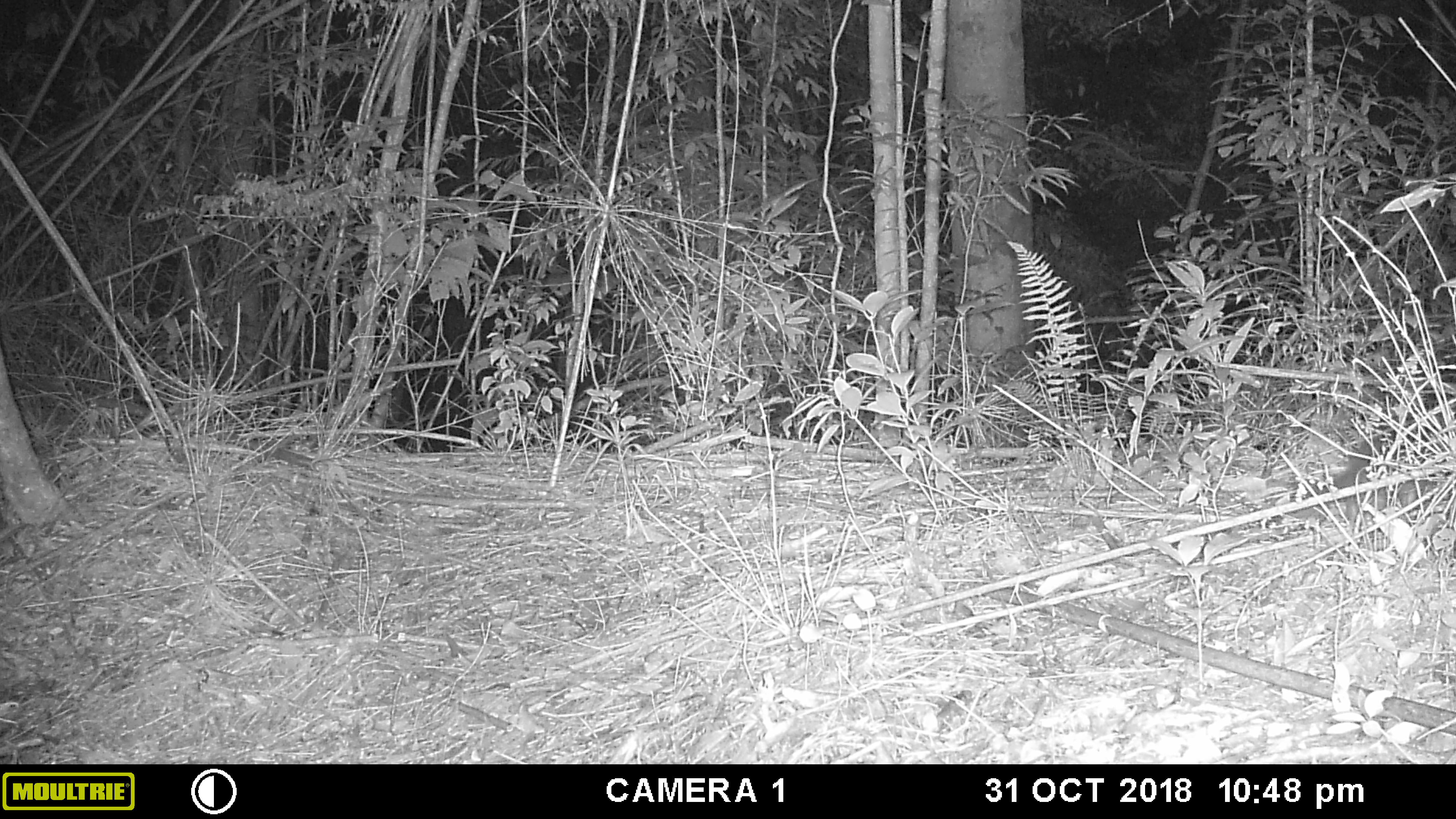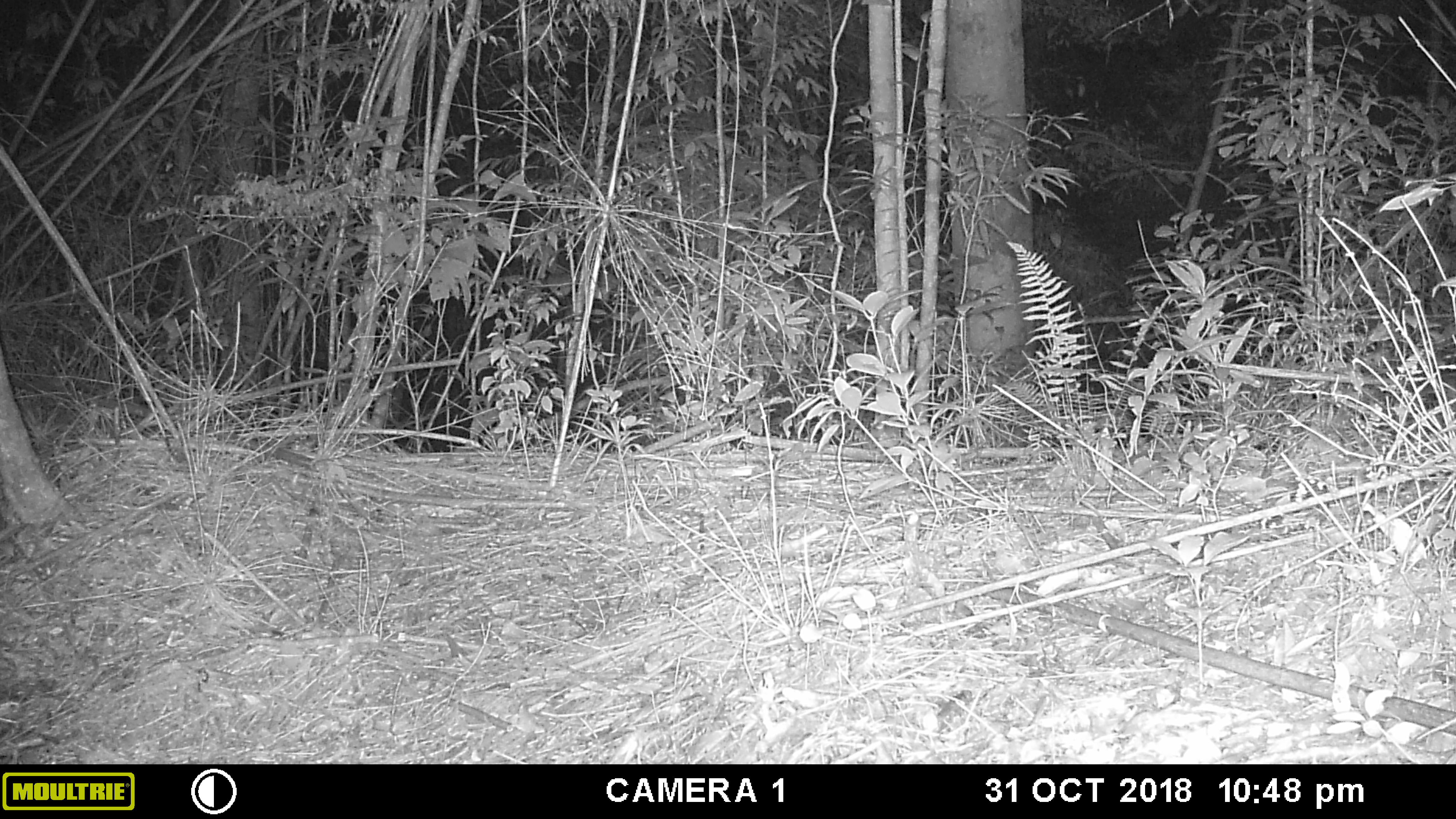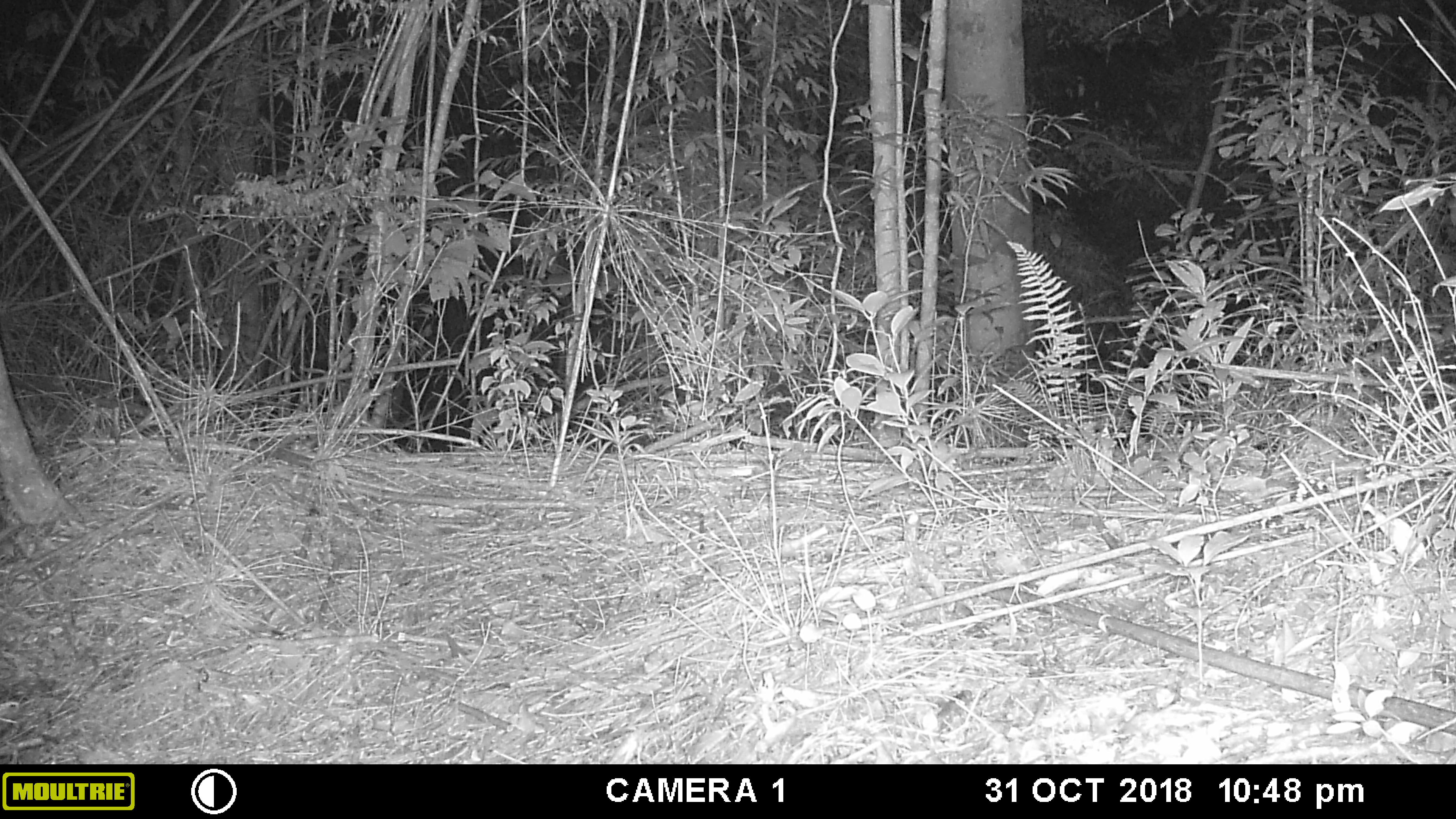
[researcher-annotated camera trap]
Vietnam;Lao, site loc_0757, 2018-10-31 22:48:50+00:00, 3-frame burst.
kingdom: Animalia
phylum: Chordata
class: Mammalia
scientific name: Mammalia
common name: mammal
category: unidentified small mammal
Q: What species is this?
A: Unidentified small mammal (mammal) (Mammalia).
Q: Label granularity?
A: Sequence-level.